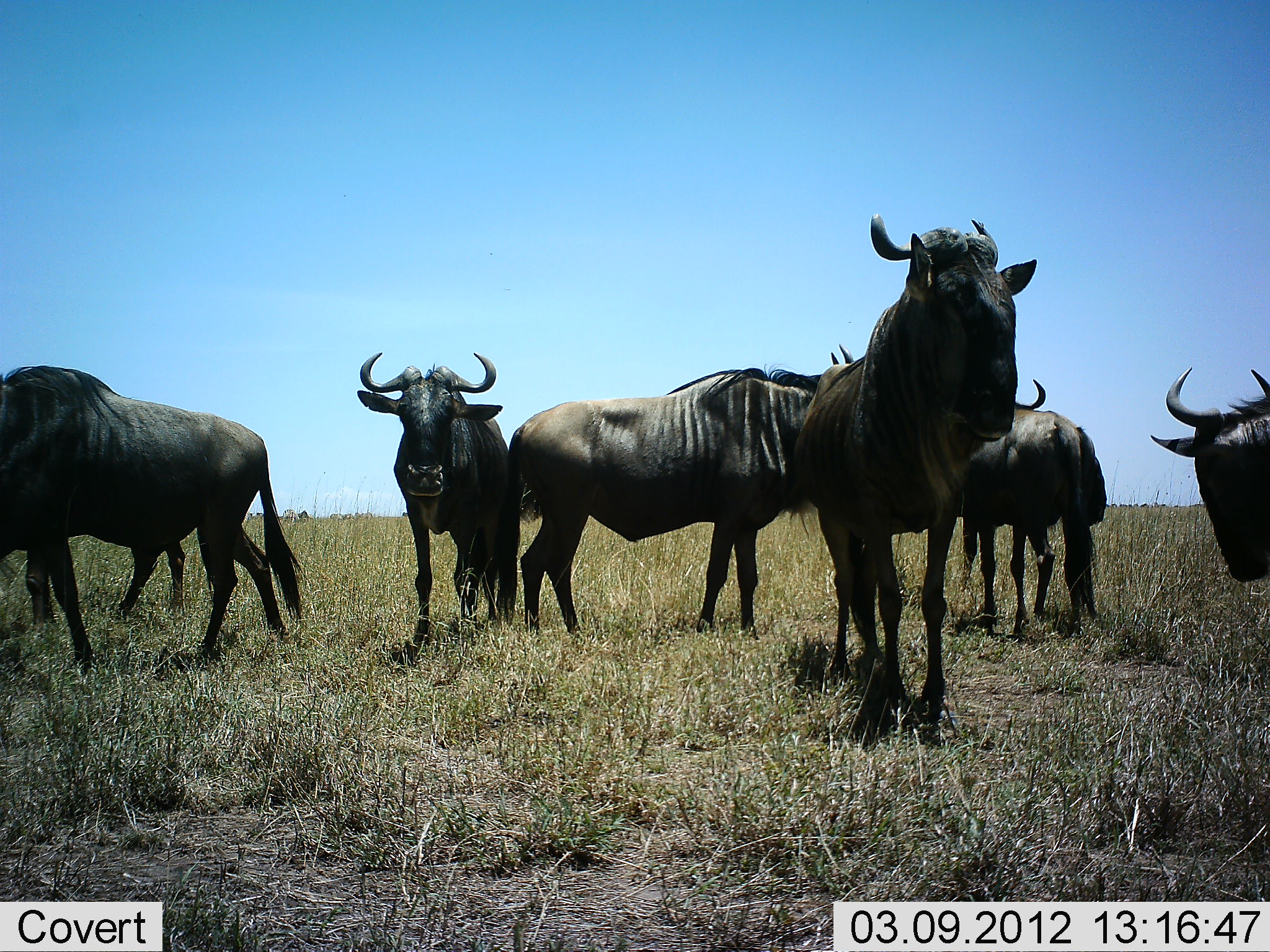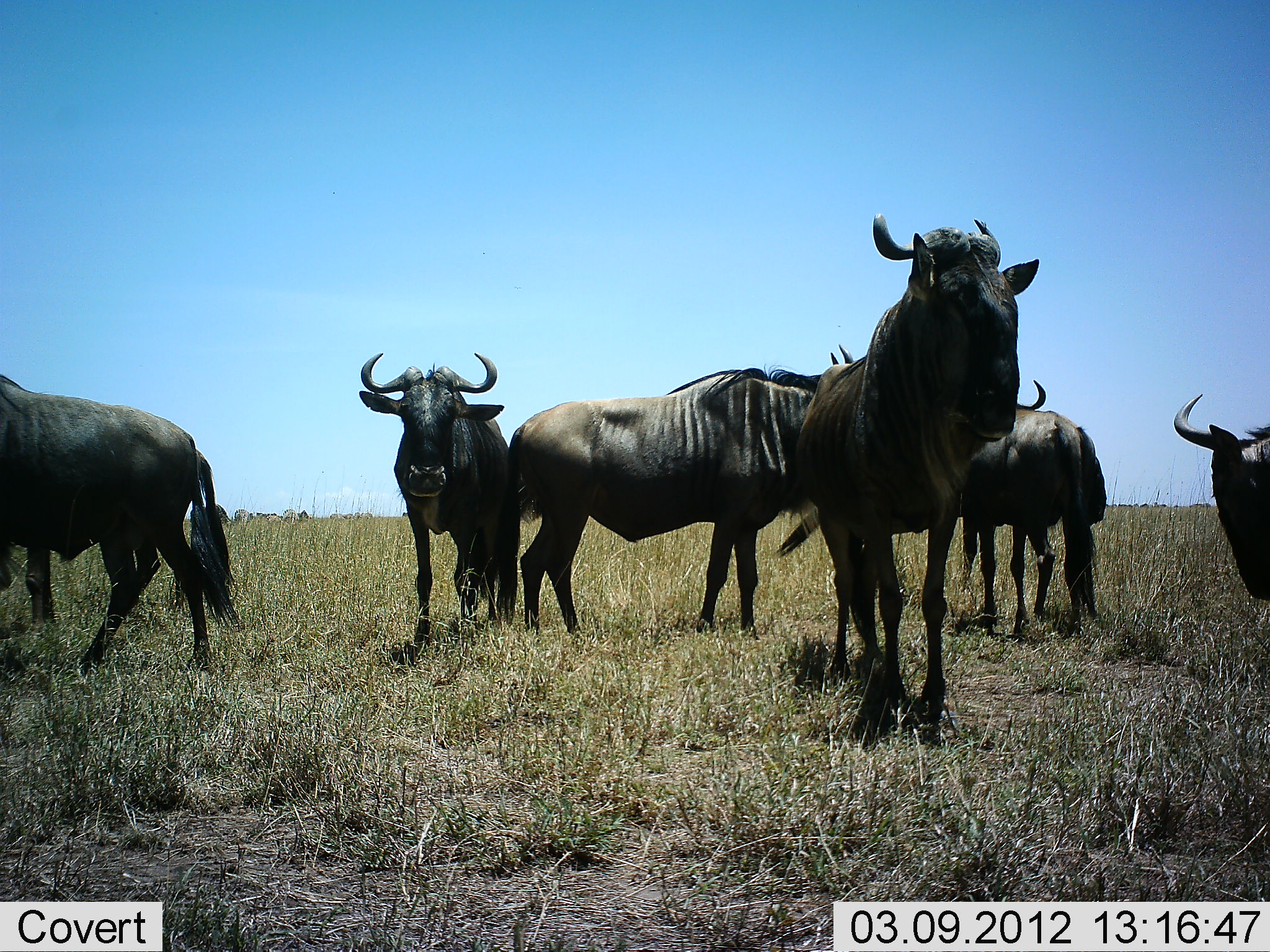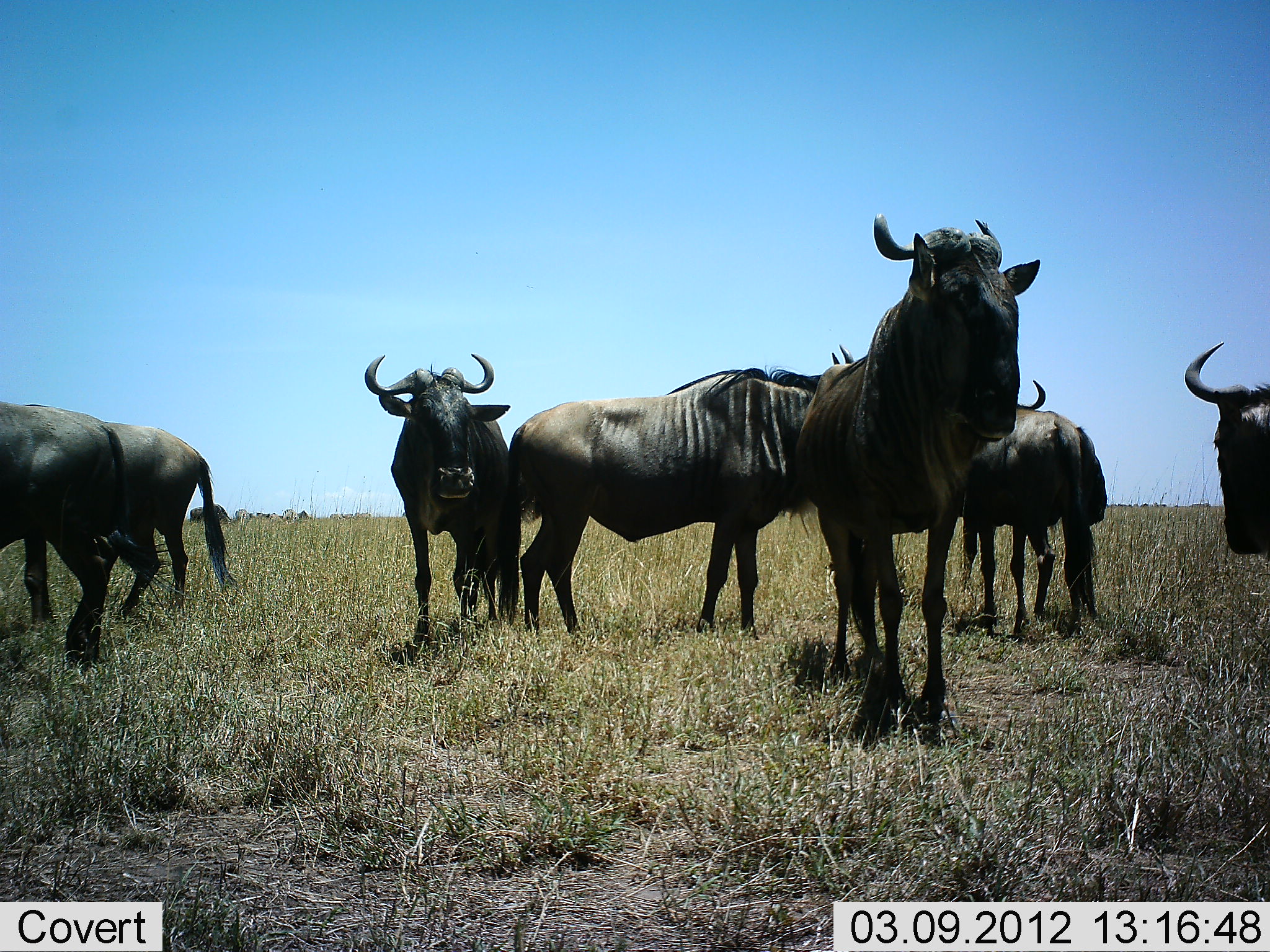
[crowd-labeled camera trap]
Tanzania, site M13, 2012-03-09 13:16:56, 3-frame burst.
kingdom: Animalia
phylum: Chordata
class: Mammalia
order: Artiodactyla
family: Bovidae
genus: Connochaetes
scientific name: Connochaetes taurinus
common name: blue wildebeest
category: wildebeest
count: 7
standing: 94%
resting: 6%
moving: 35%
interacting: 0%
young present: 0%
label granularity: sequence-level